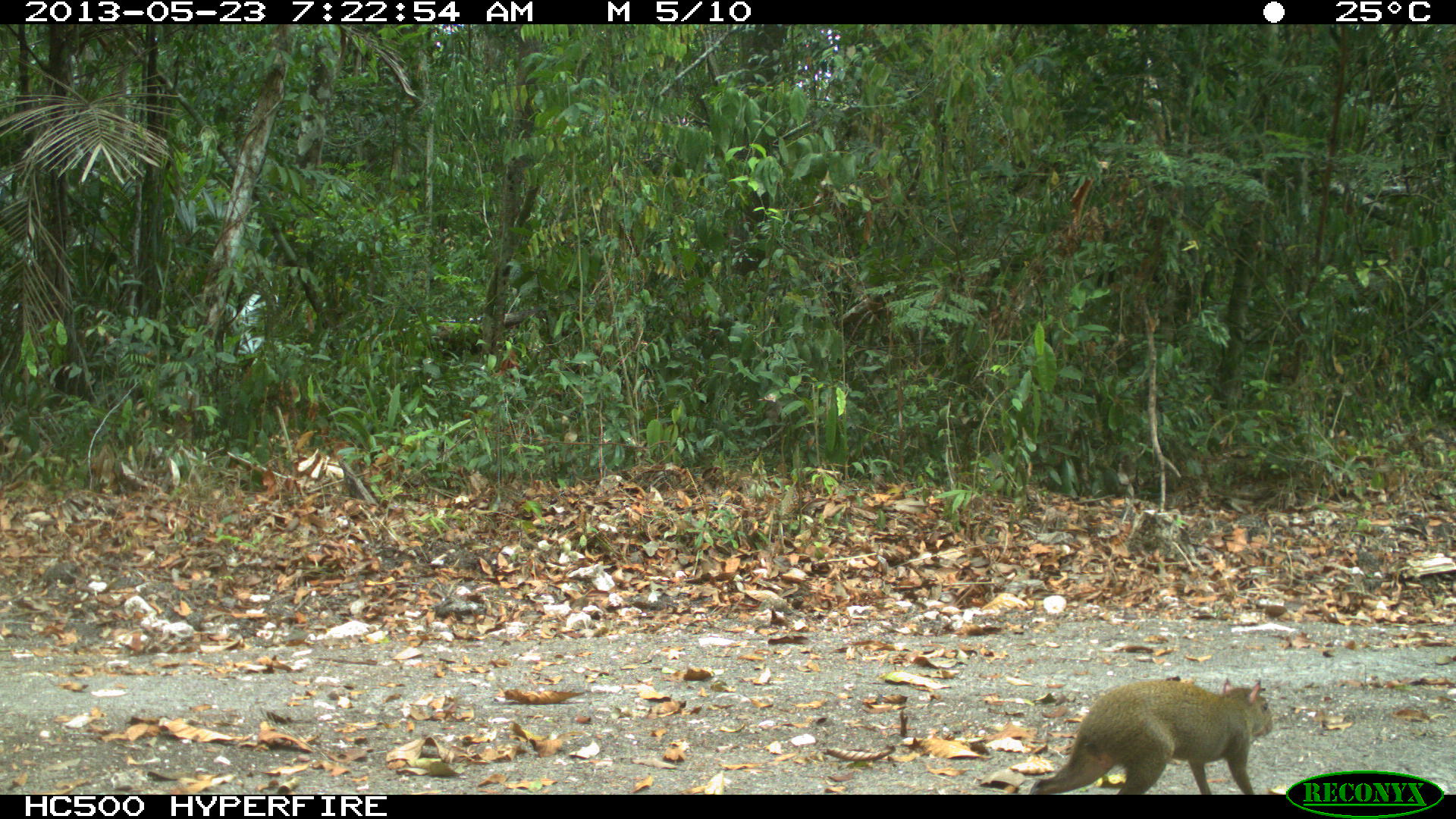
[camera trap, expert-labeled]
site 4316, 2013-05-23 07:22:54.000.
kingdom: Animalia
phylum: Chordata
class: Mammalia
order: Rodentia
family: Dasyproctidae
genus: Dasyprocta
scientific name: Dasyprocta punctata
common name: central american agouti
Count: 1.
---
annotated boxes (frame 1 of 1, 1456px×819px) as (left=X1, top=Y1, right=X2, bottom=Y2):
dasyprocta punctata: (left=1030, top=678, right=1274, bottom=794)